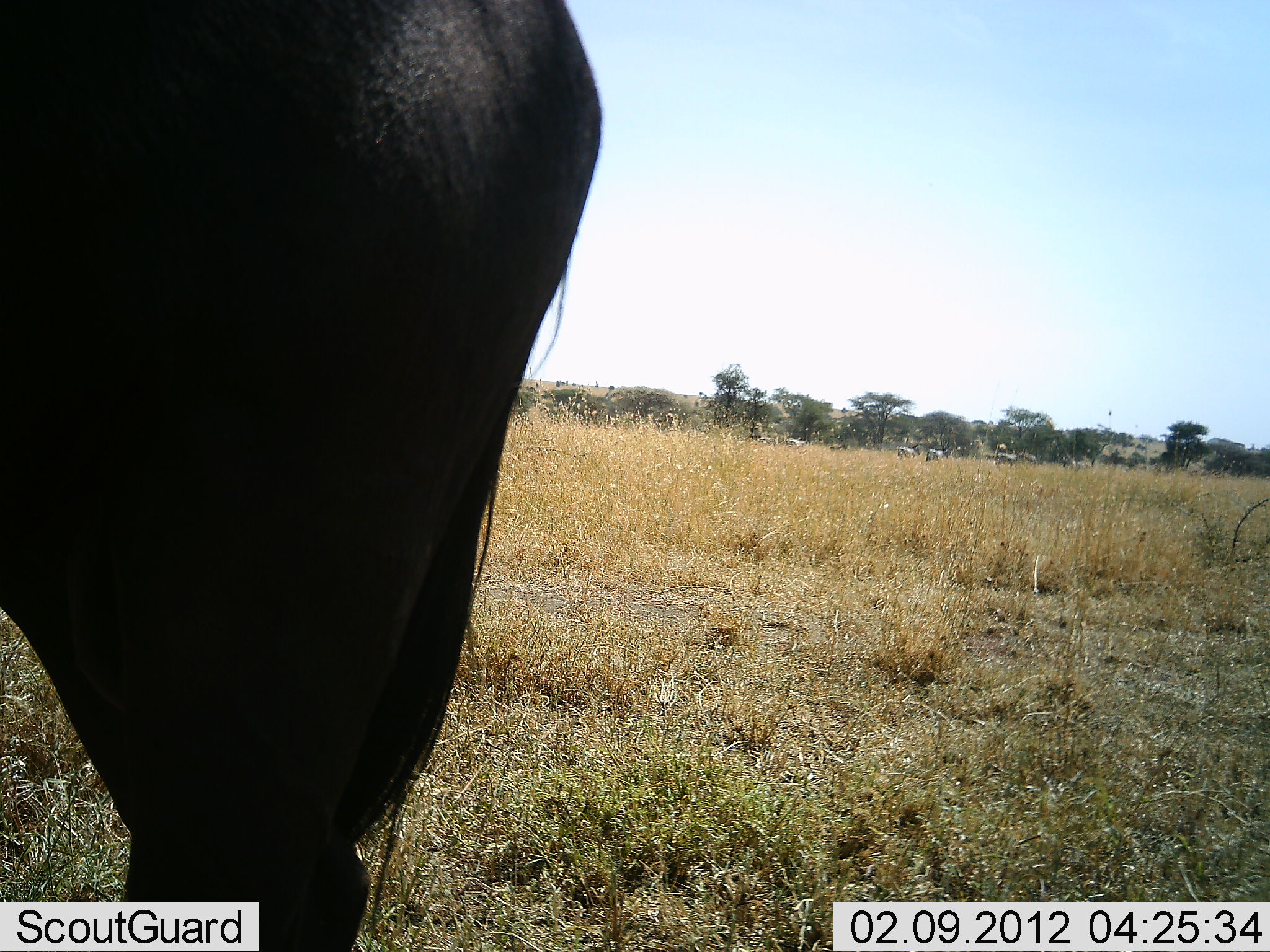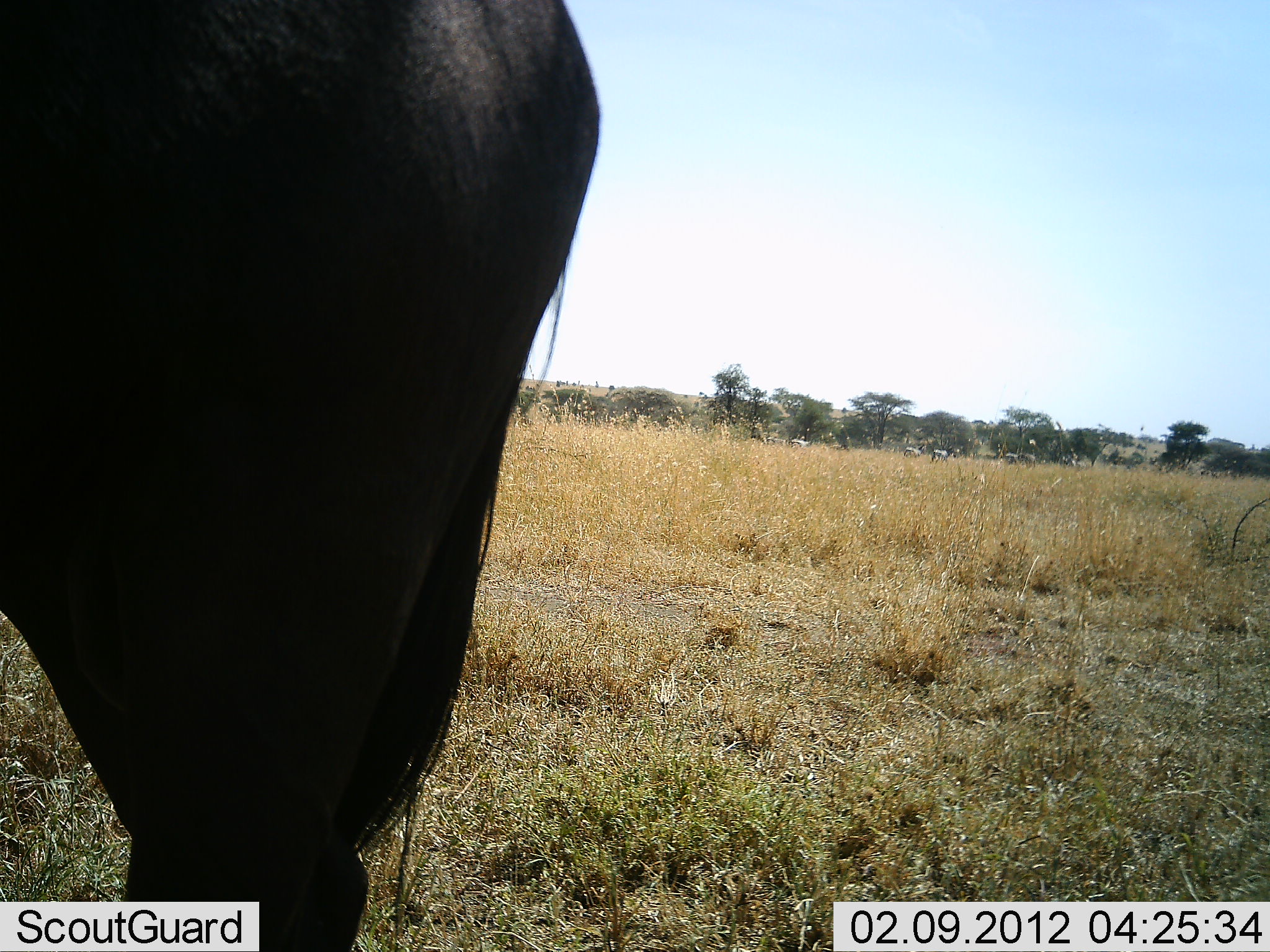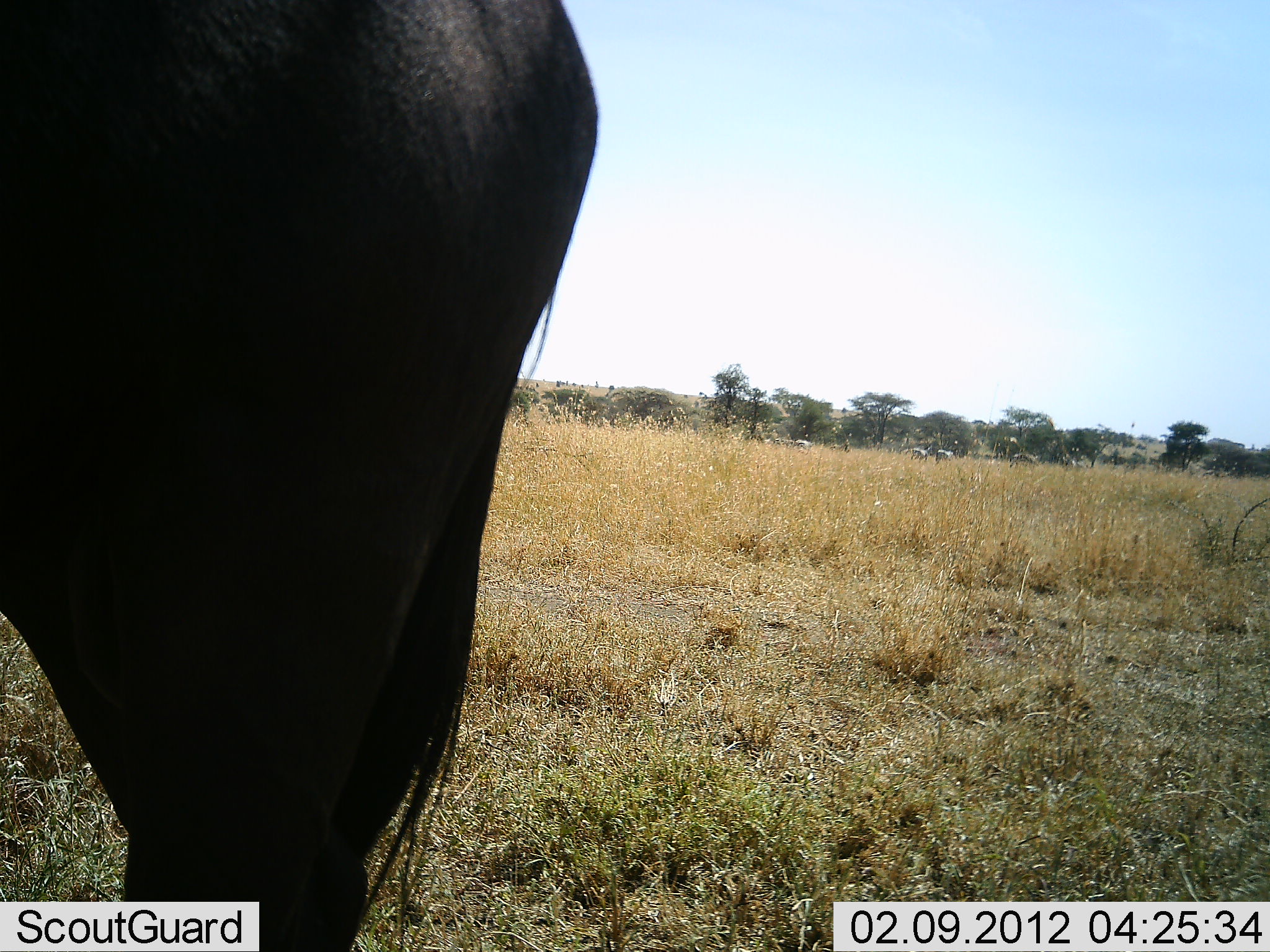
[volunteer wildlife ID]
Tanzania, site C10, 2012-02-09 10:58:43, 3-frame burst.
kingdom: Animalia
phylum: Chordata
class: Mammalia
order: Artiodactyla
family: Bovidae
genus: Connochaetes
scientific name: Connochaetes taurinus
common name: blue wildebeest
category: wildebeest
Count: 1.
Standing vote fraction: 100%.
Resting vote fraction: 0%.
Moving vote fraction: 8%.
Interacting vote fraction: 0%.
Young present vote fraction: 0%.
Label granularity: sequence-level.